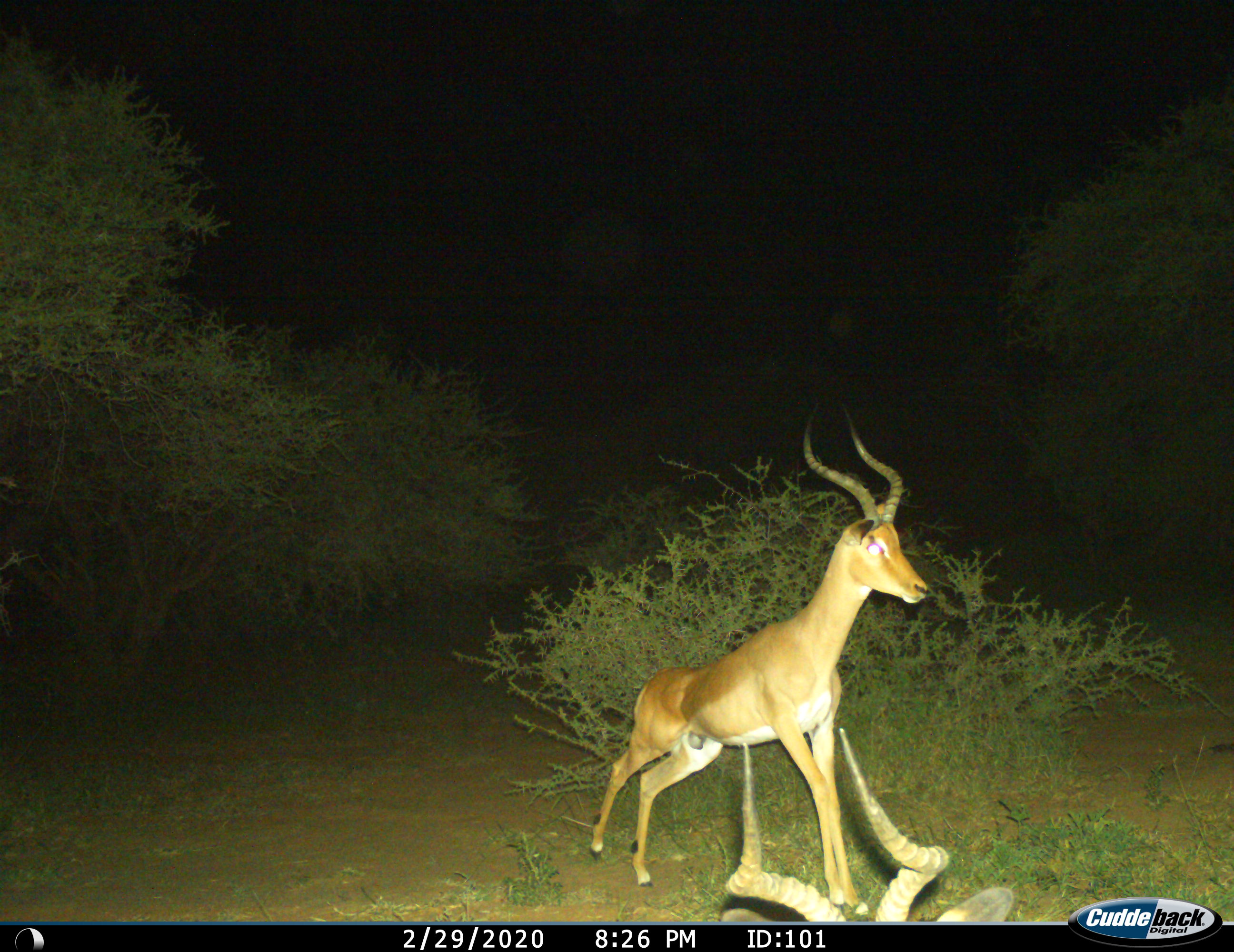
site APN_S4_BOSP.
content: unidentified animal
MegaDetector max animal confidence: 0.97